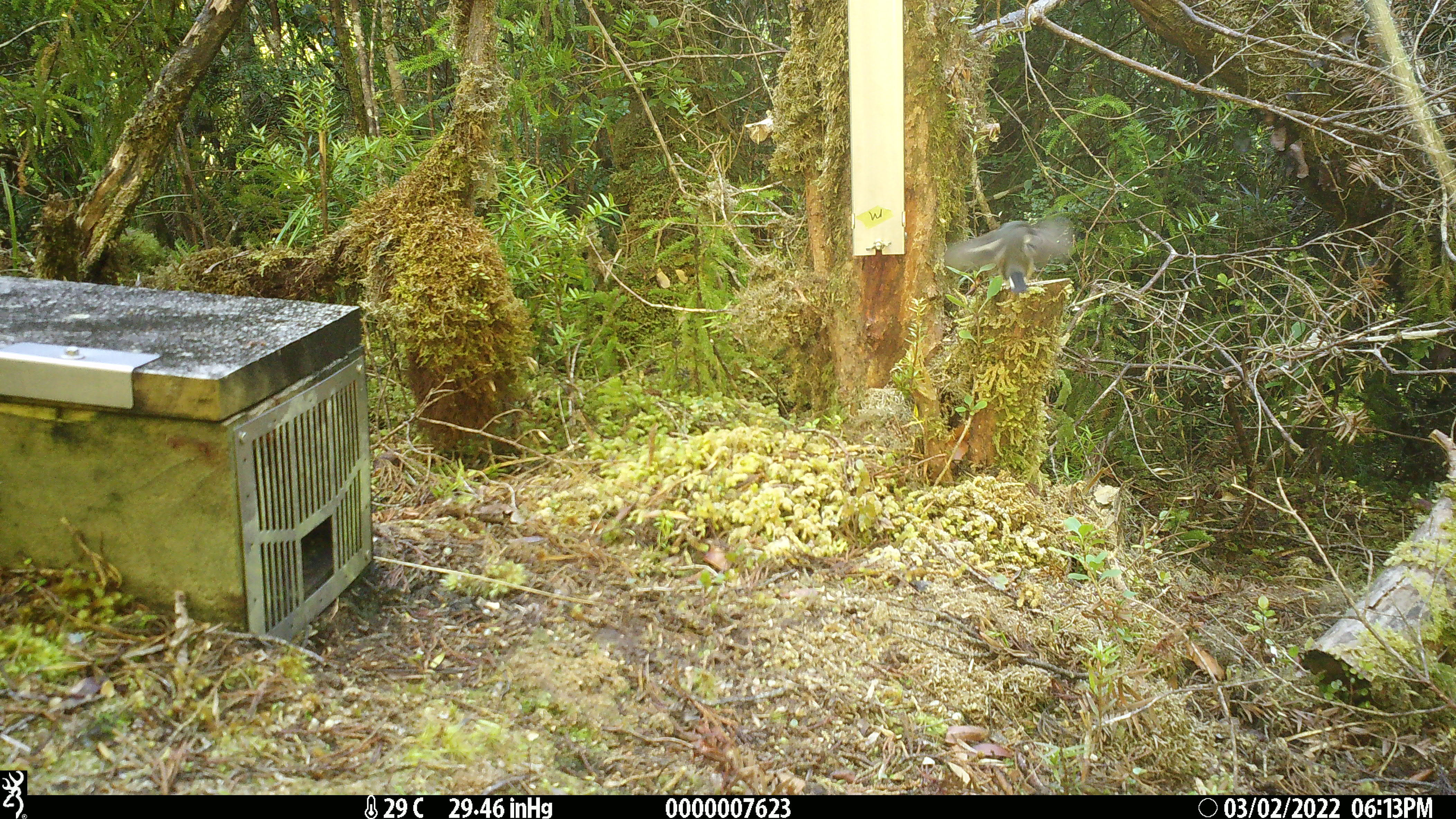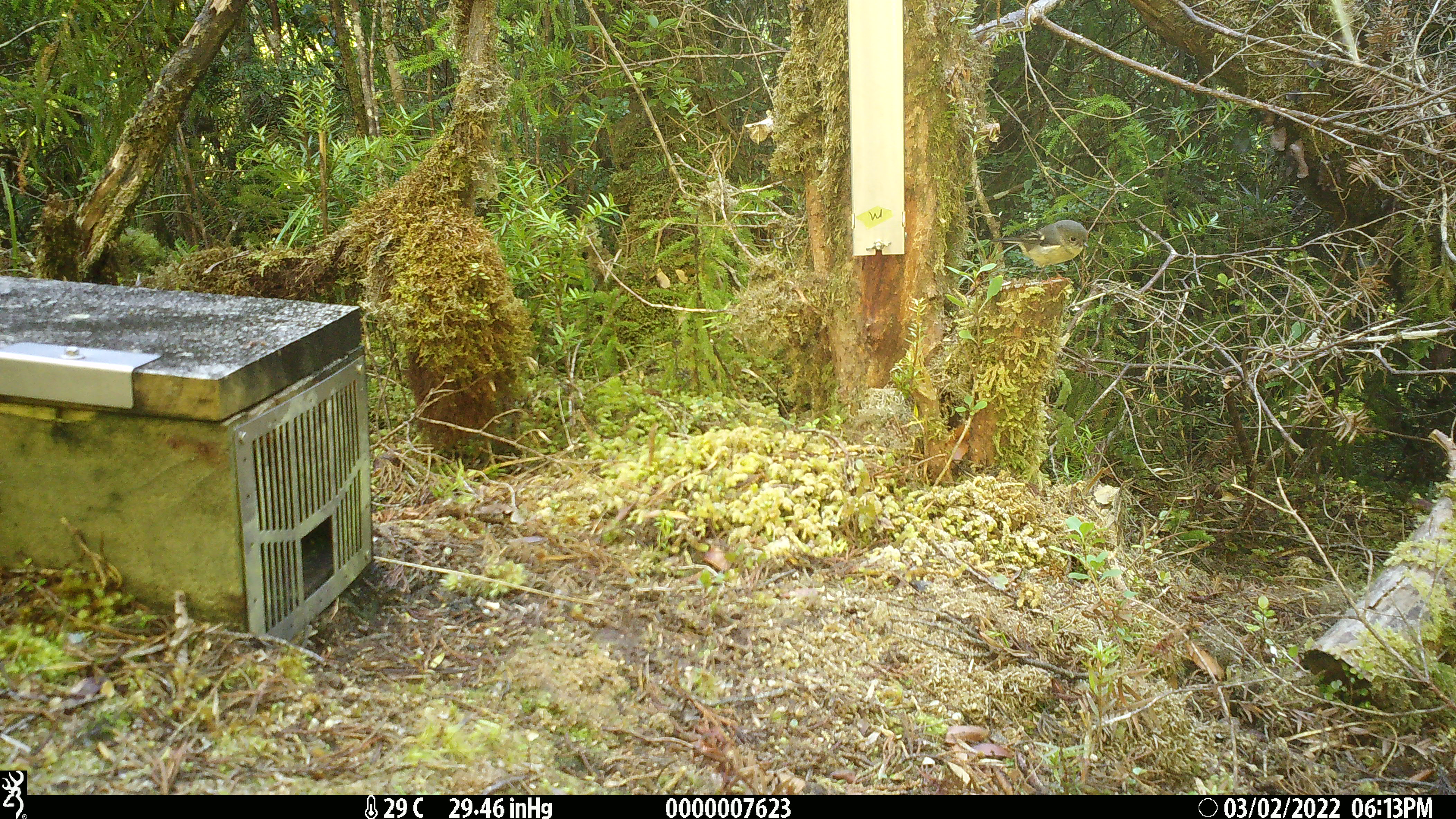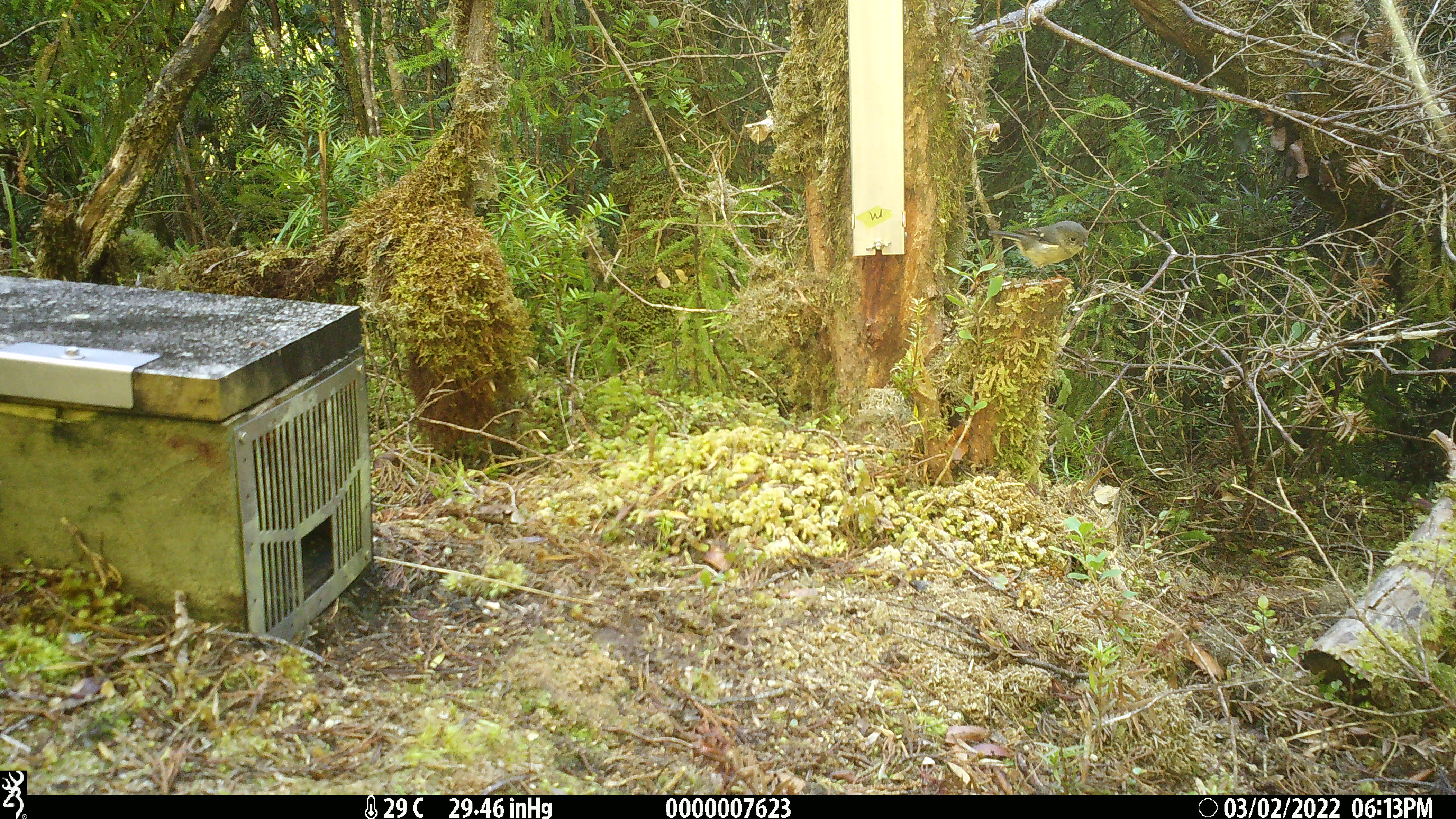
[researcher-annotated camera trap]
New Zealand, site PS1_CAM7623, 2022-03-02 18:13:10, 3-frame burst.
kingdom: Animalia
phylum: Chordata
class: Aves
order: Passeriformes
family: Petroicidae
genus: Petroica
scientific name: Petroica macrocephala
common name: tomtit